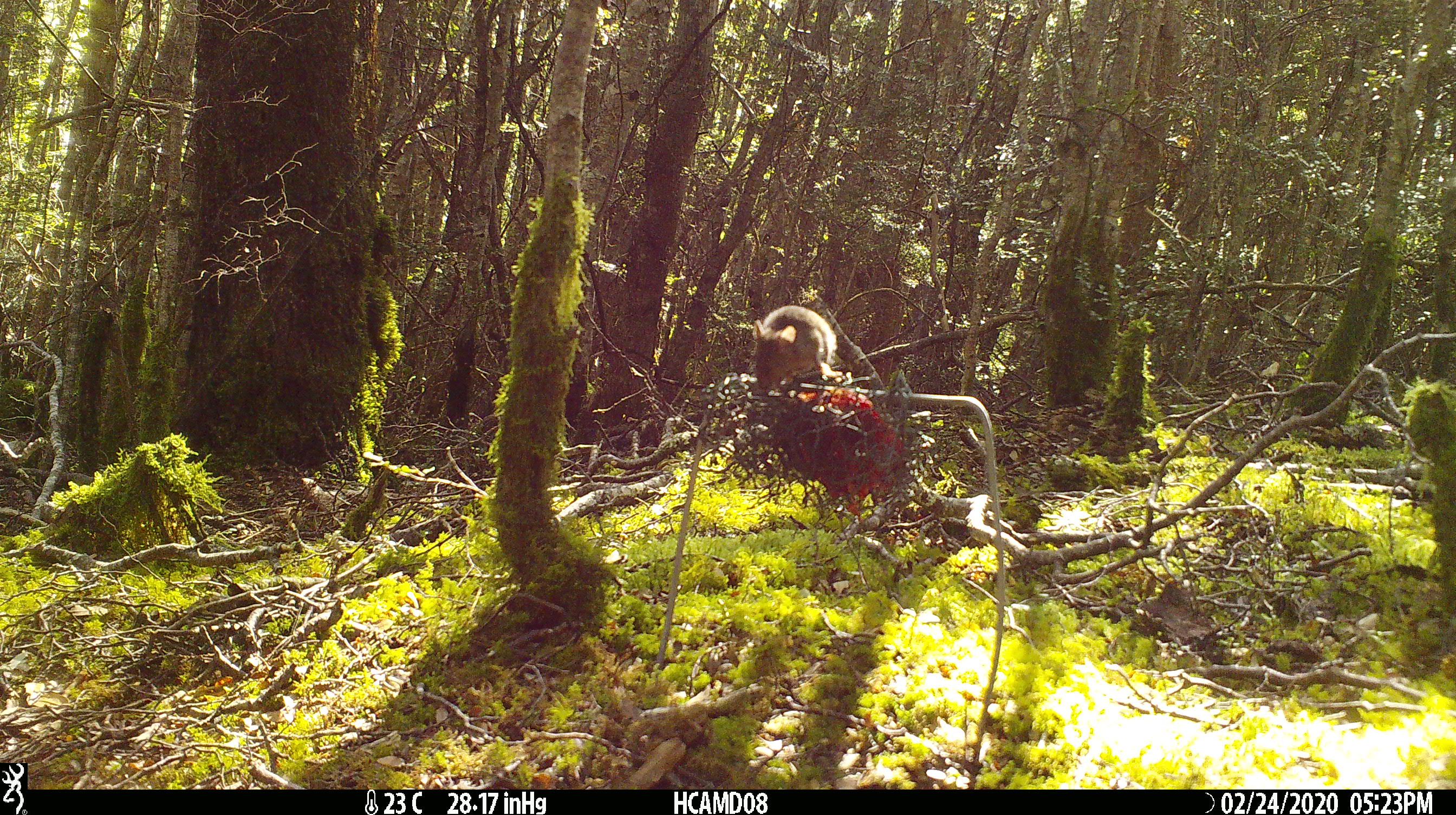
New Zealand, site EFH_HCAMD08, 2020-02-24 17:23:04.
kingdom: Animalia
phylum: Chordata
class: Mammalia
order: Rodentia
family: Muridae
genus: Mus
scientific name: Mus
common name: mouse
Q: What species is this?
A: Mouse (Mus).